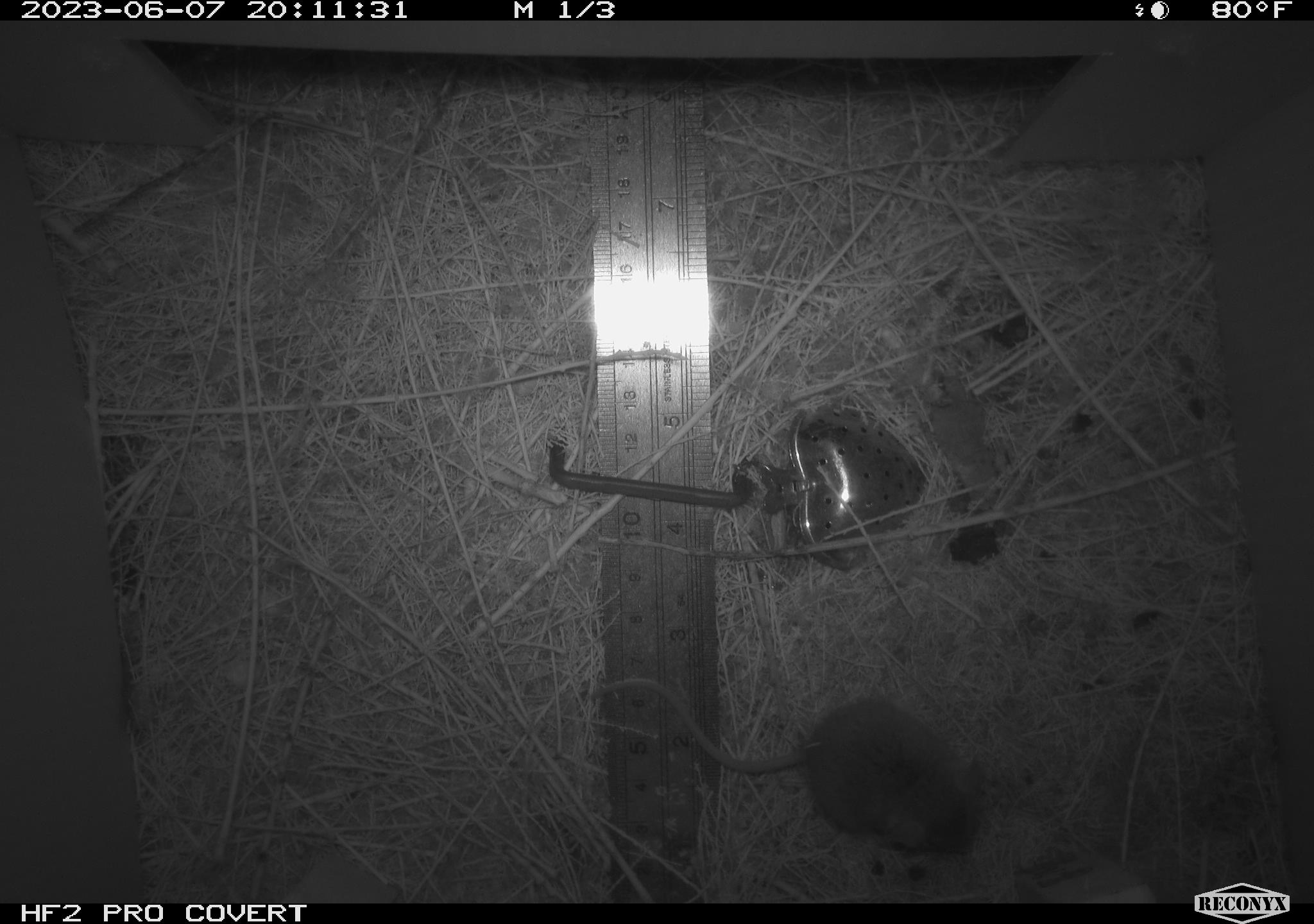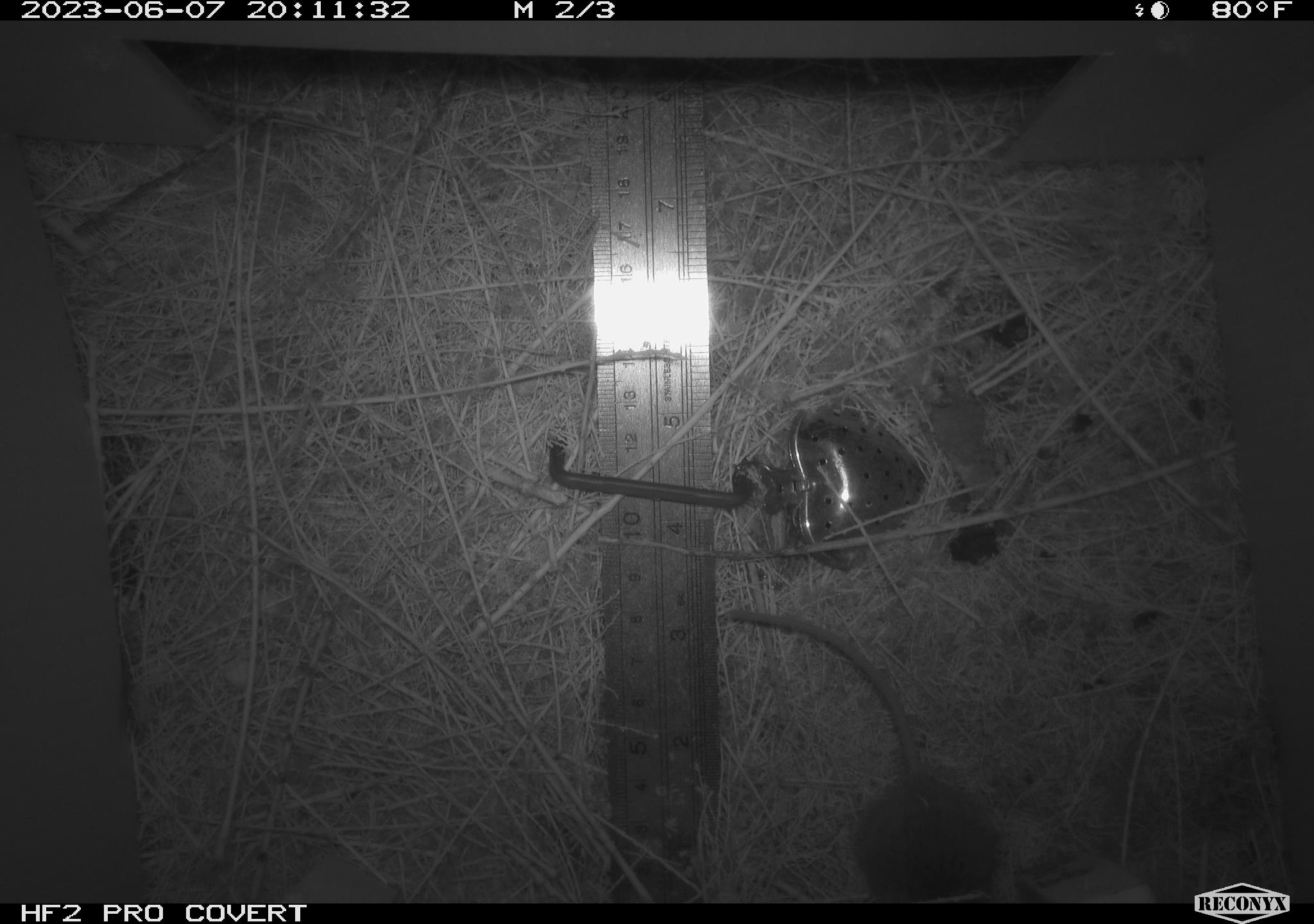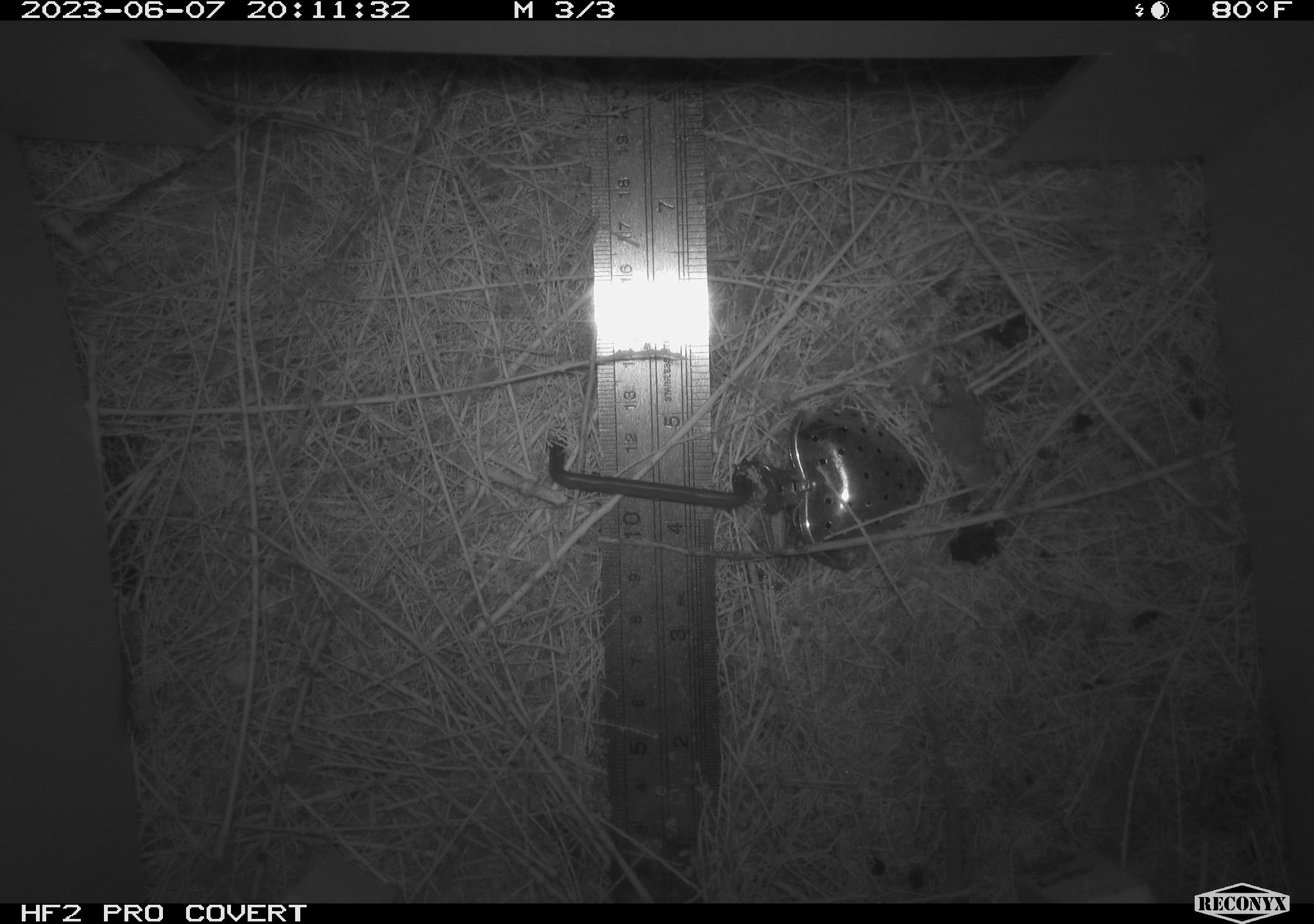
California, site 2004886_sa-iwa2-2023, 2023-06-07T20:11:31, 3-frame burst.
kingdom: Animalia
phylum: Chordata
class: Mammalia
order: Rodentia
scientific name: Rodentia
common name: mouse species